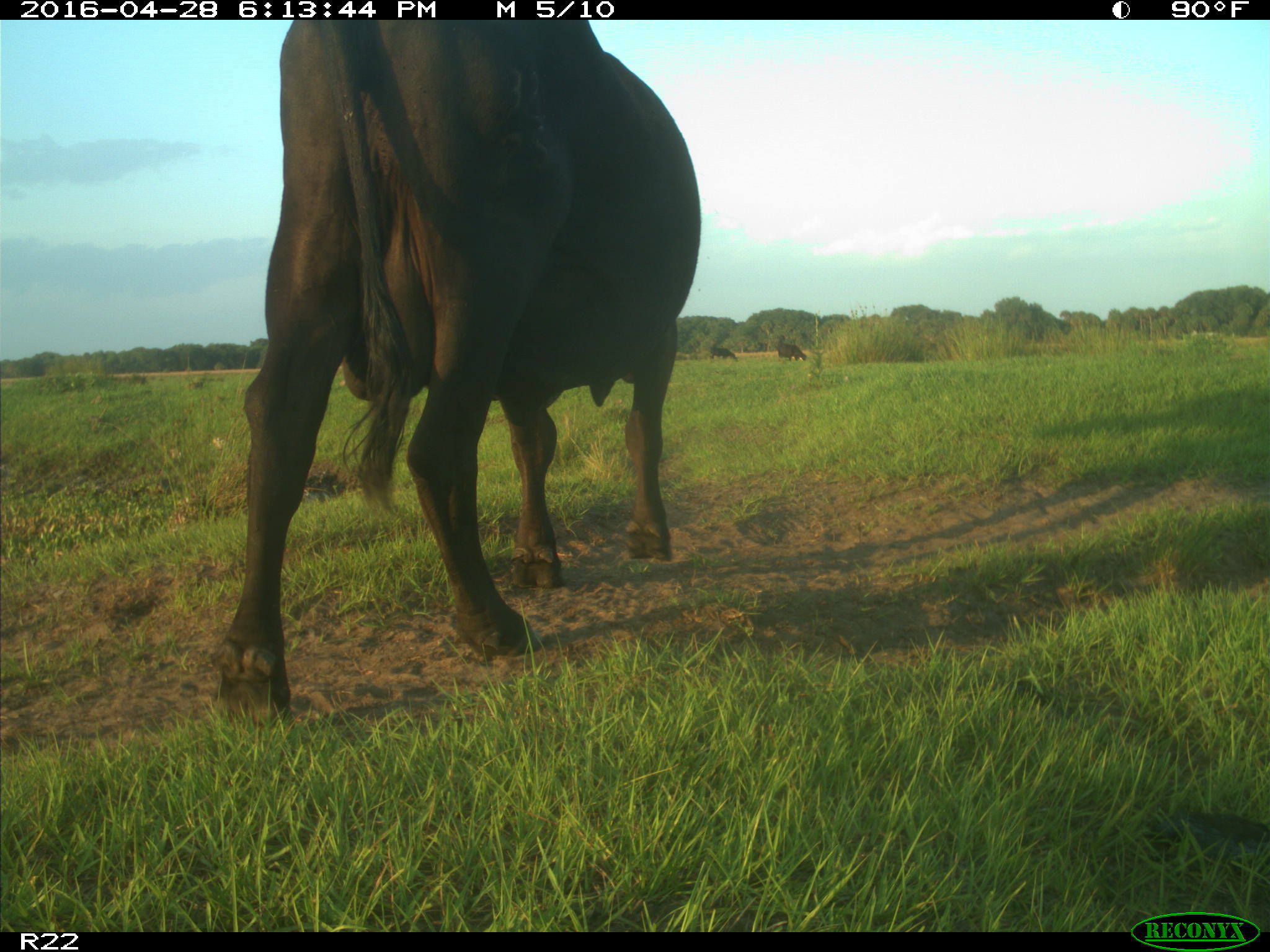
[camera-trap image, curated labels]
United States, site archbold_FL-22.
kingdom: Animalia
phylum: Chordata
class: Mammalia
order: Artiodactyla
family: Bovidae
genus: Bos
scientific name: Bos taurus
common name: domestic cow